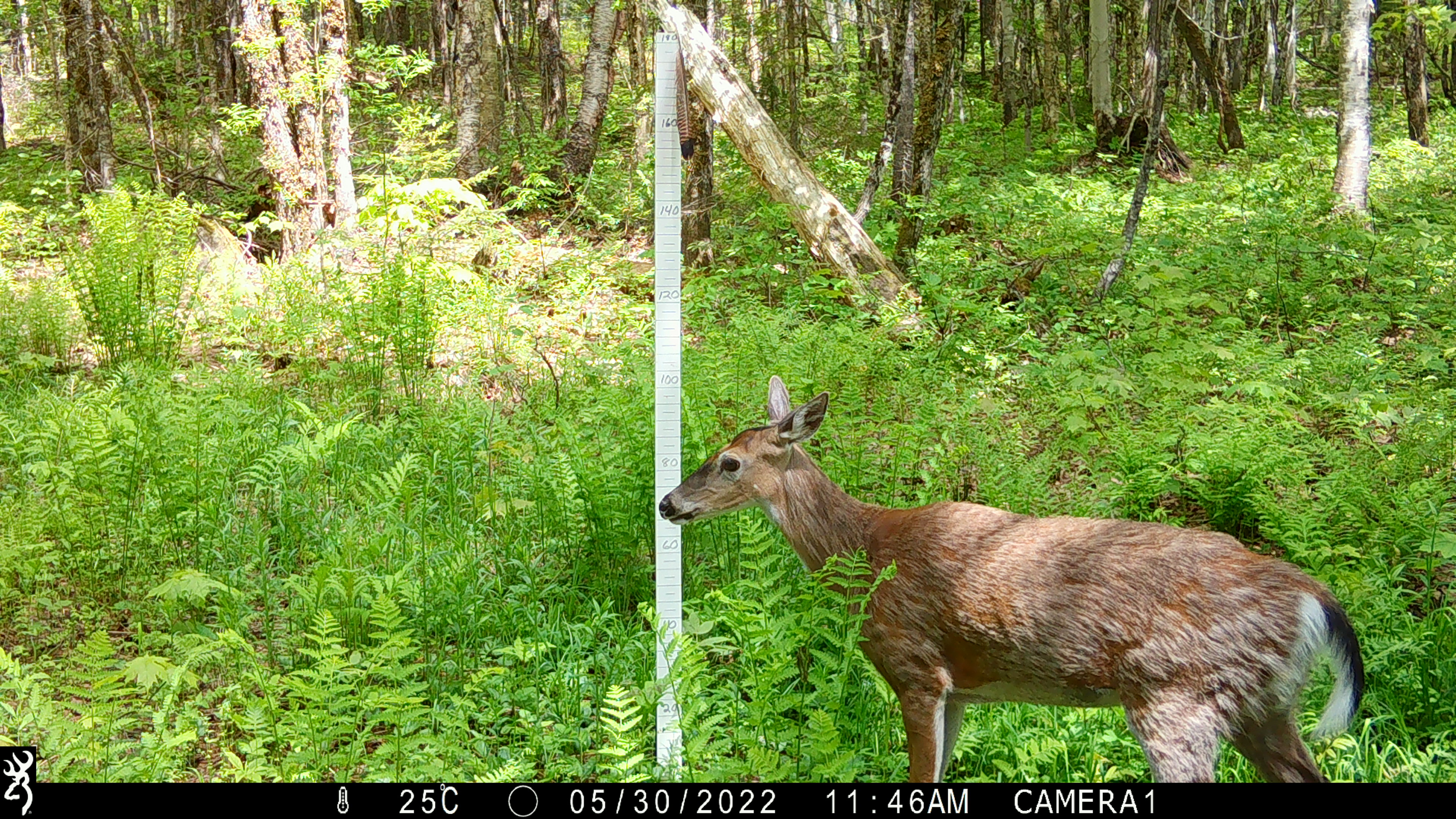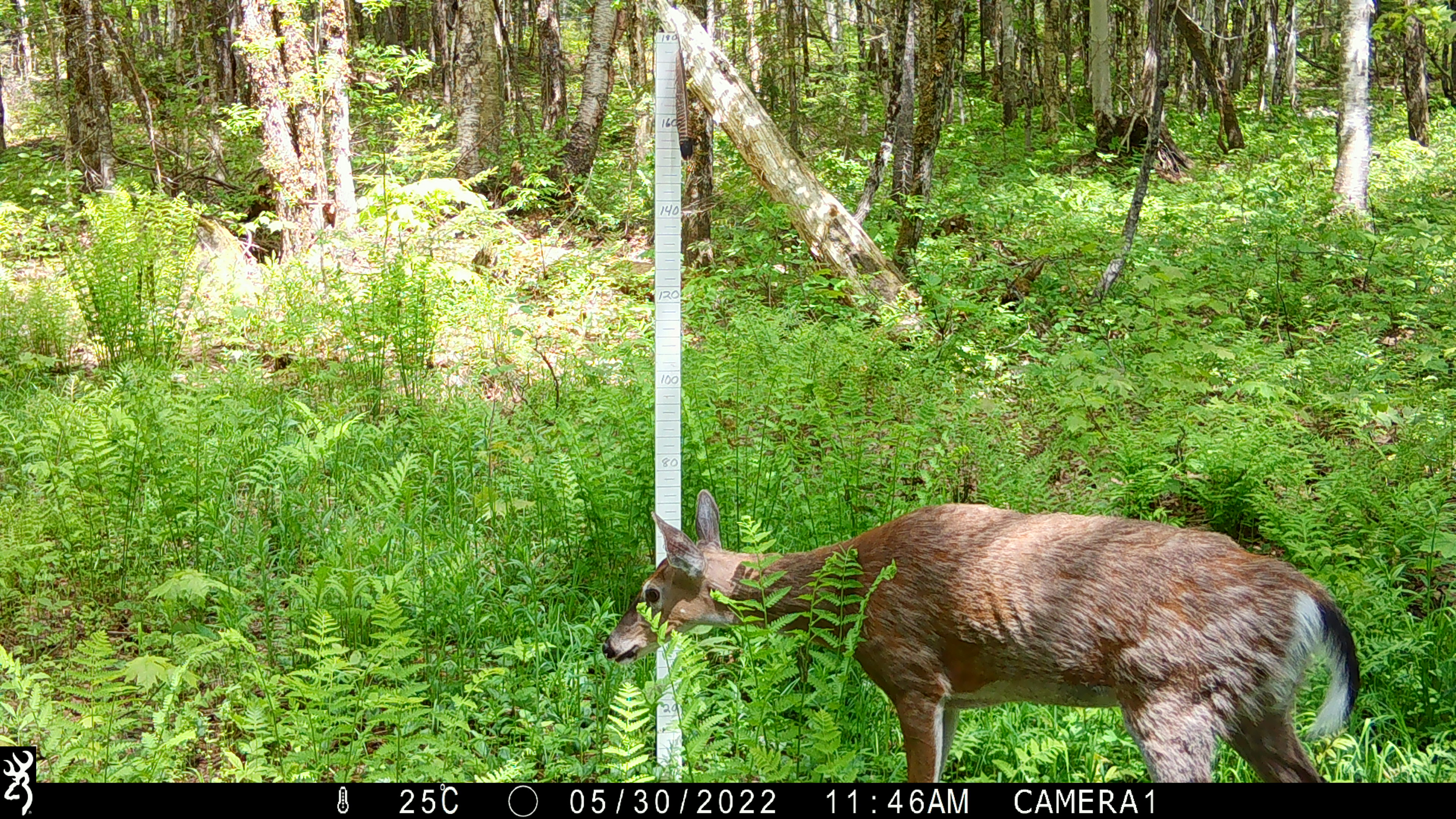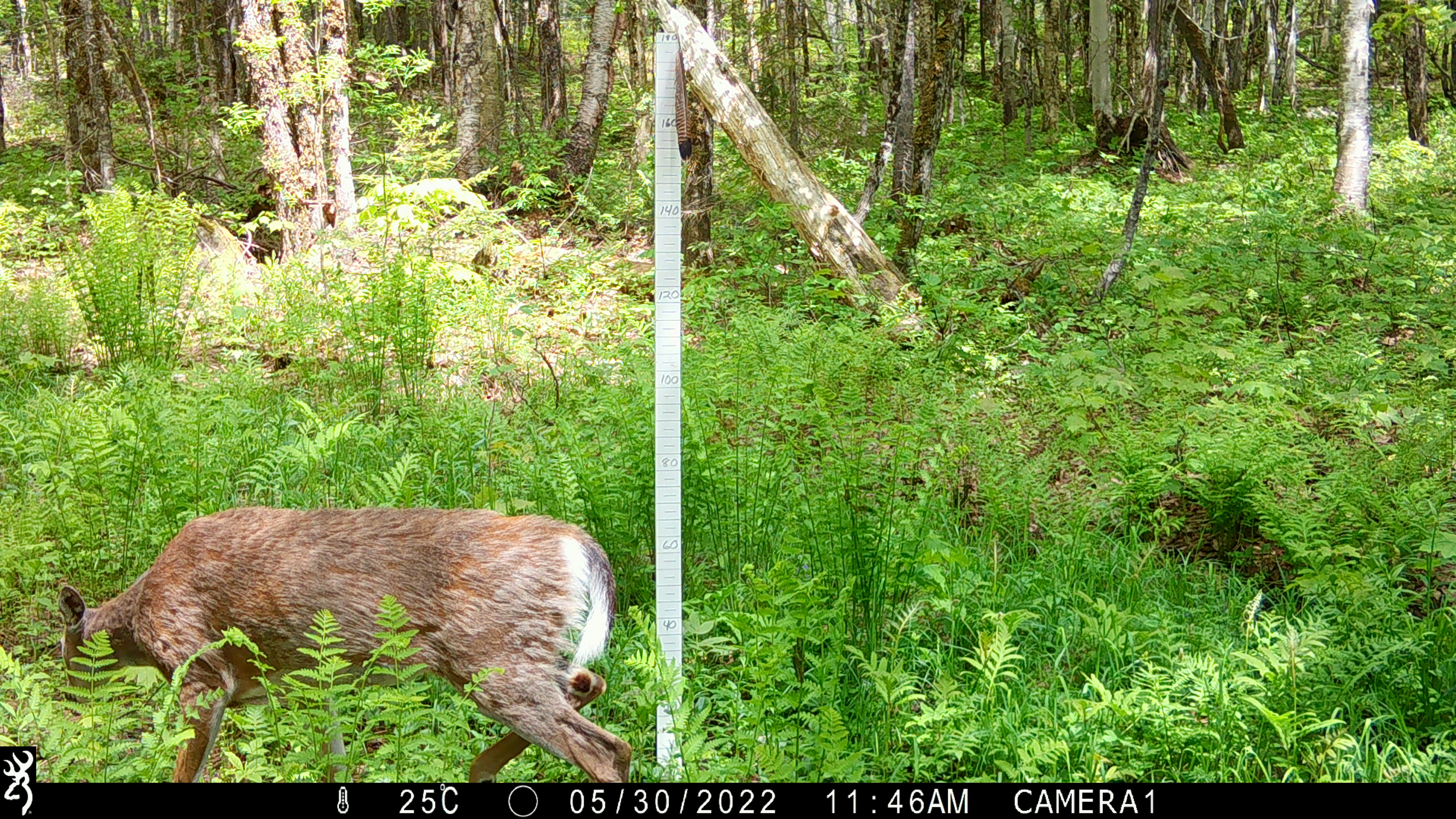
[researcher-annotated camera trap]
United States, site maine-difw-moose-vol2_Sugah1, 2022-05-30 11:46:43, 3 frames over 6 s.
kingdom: Animalia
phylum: Chordata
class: Mammalia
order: Artiodactyla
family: Cervidae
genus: Odocoileus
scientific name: Odocoileus virginianus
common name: white-tailed deer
White-tailed deer (Odocoileus virginianus).